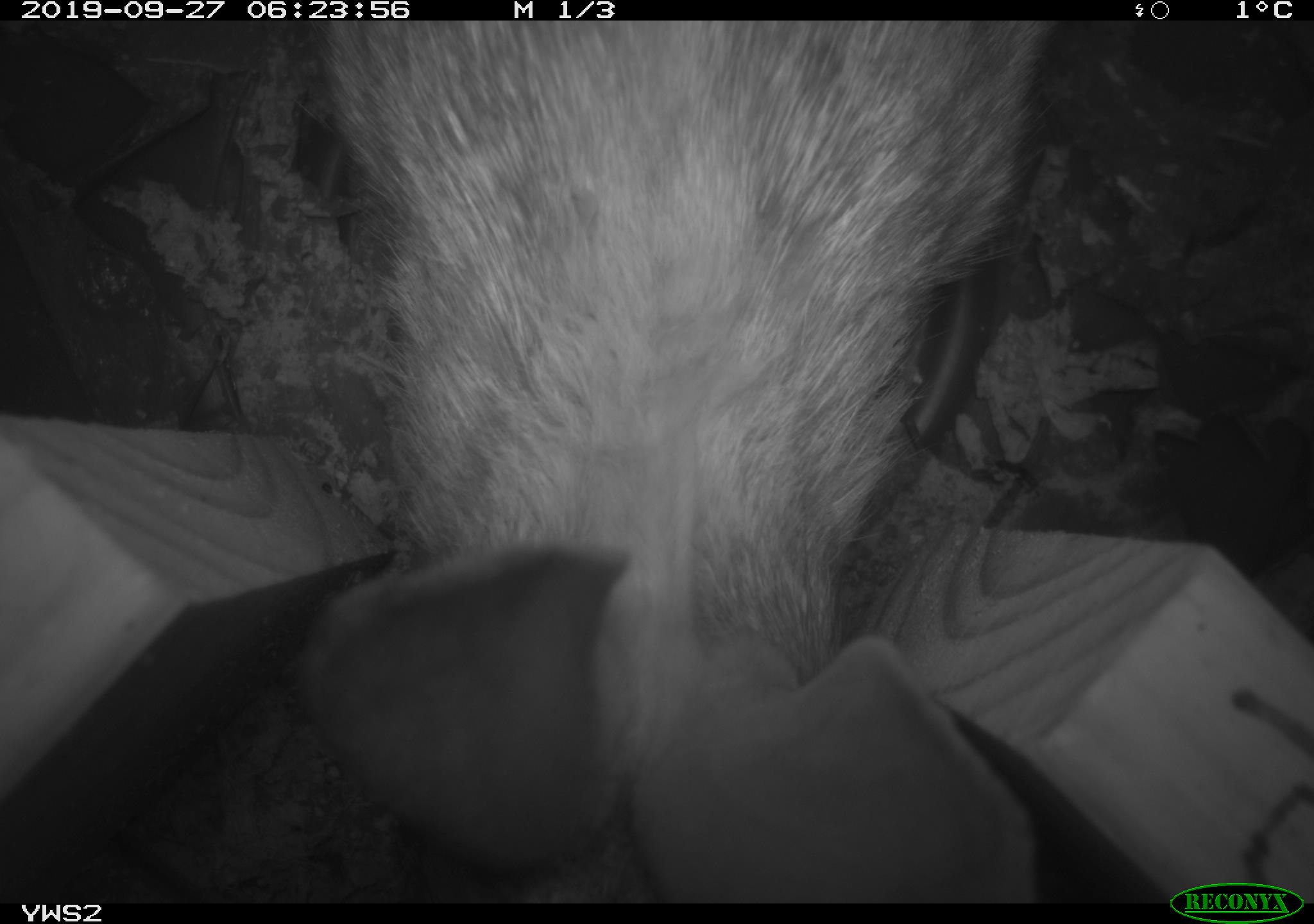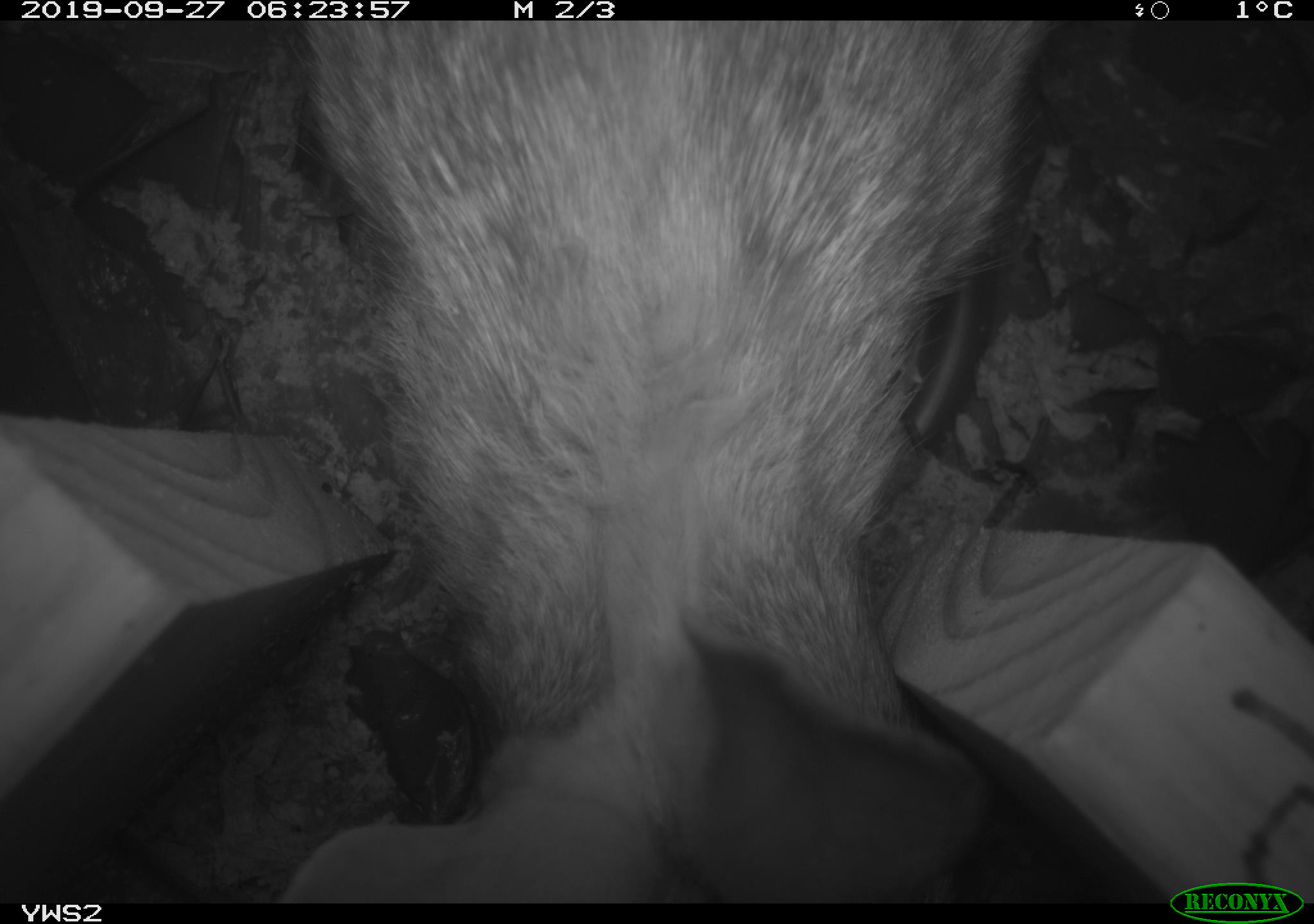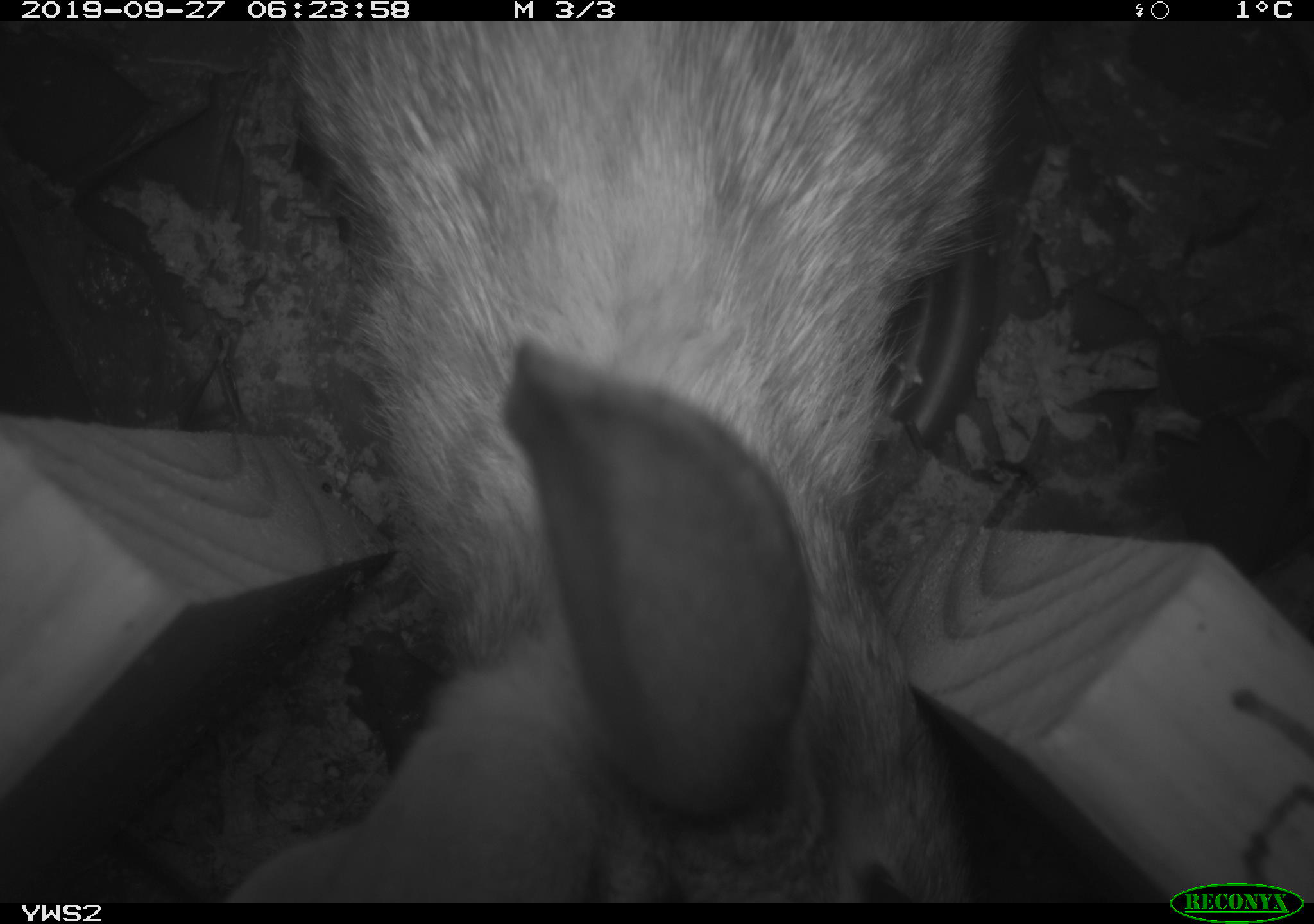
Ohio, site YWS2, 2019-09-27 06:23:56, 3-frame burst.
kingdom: Animalia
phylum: Chordata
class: Mammalia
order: Lagomorpha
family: Leporidae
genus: Sylvilagus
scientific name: Sylvilagus floridanus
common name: eastern cottontail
Eastern cottontail (Sylvilagus floridanus).